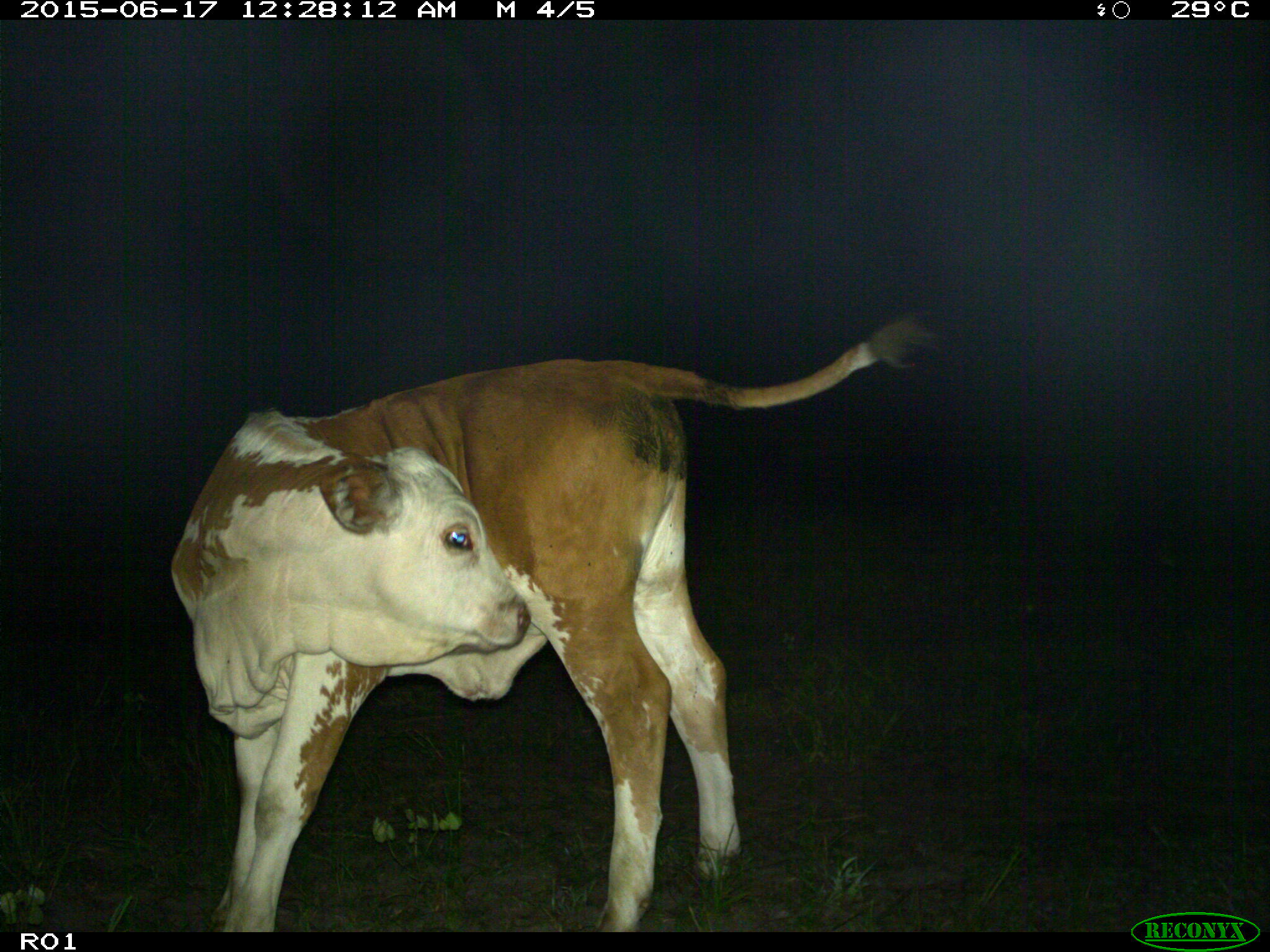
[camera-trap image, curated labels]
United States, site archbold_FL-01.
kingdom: Animalia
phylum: Chordata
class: Mammalia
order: Artiodactyla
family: Bovidae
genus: Bos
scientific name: Bos taurus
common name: domestic cow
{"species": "Bos taurus (domestic cow)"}